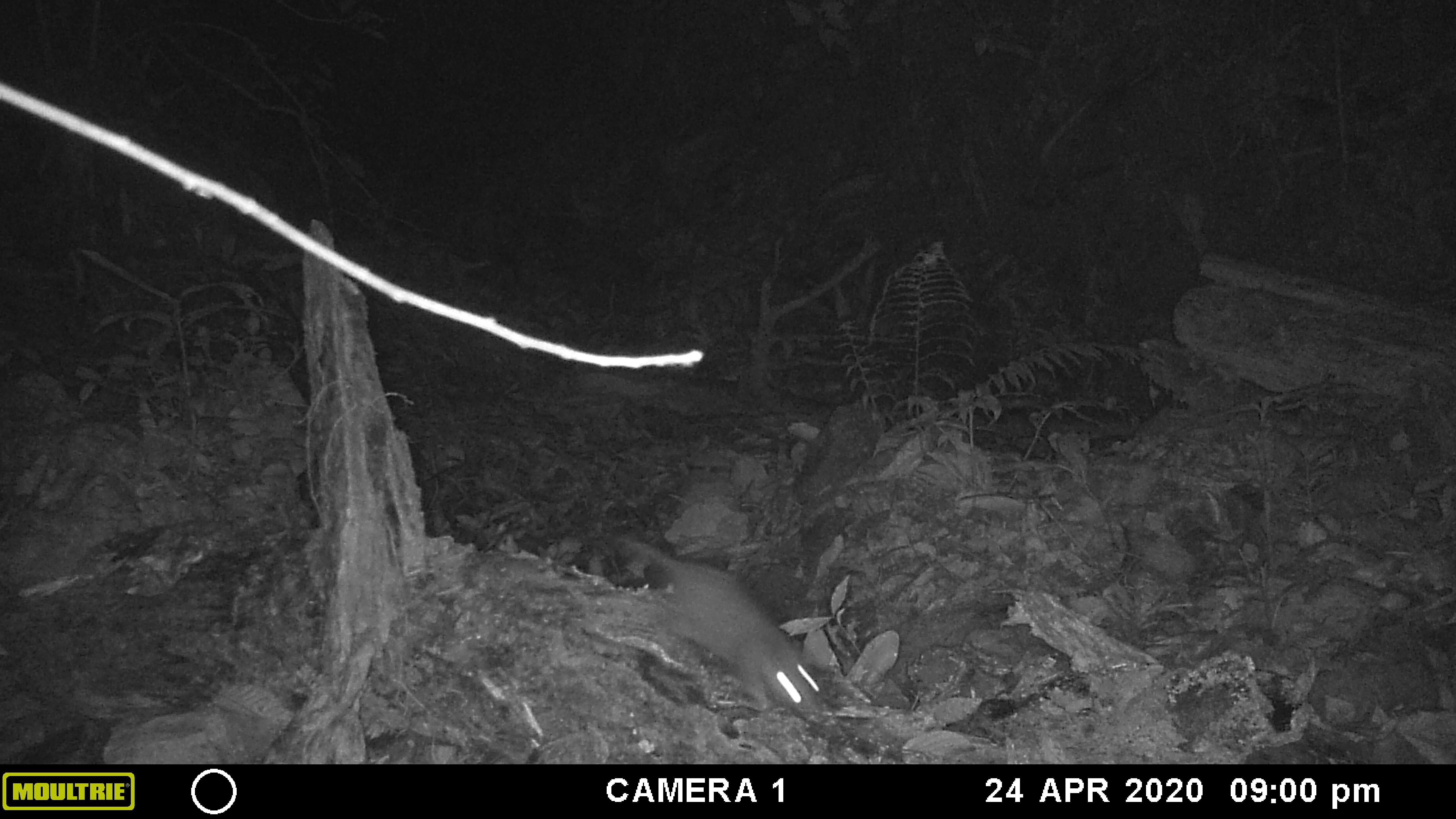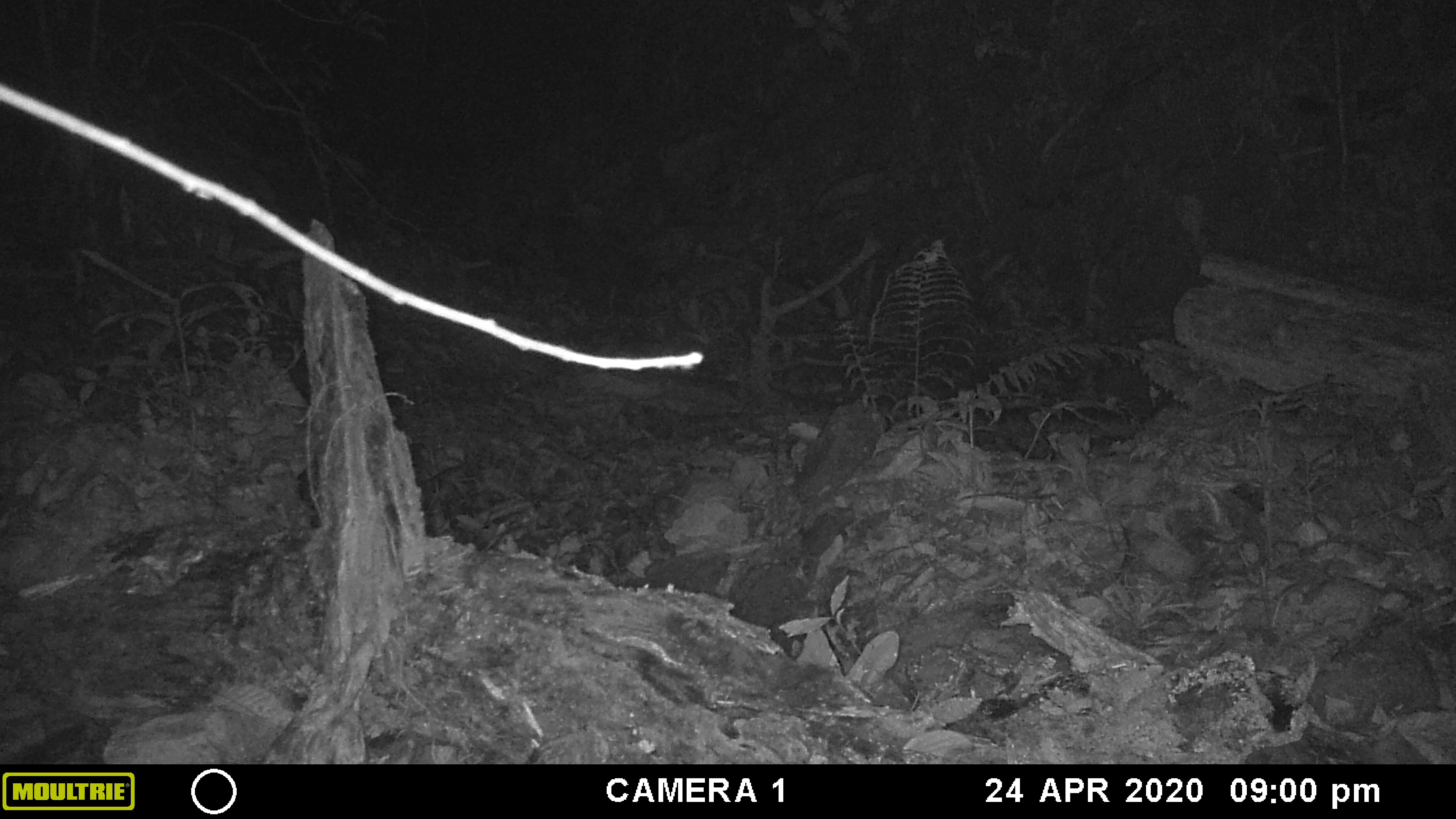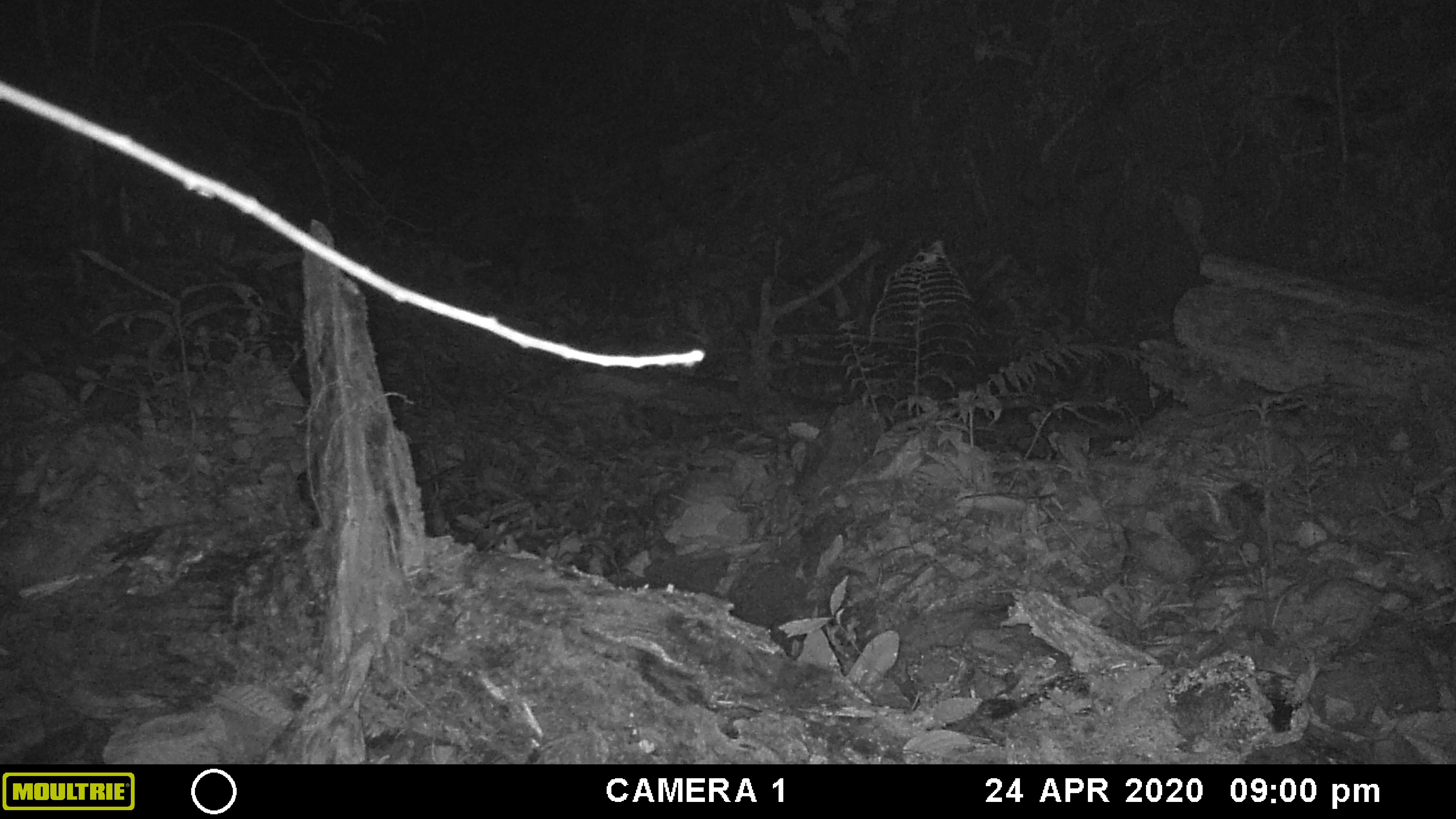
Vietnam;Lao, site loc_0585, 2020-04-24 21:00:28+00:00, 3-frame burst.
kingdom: Animalia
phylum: Chordata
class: Mammalia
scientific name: Mammalia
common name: mammal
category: unidentified small mammal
Unidentified small mammal (mammal) (Mammalia). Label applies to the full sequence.